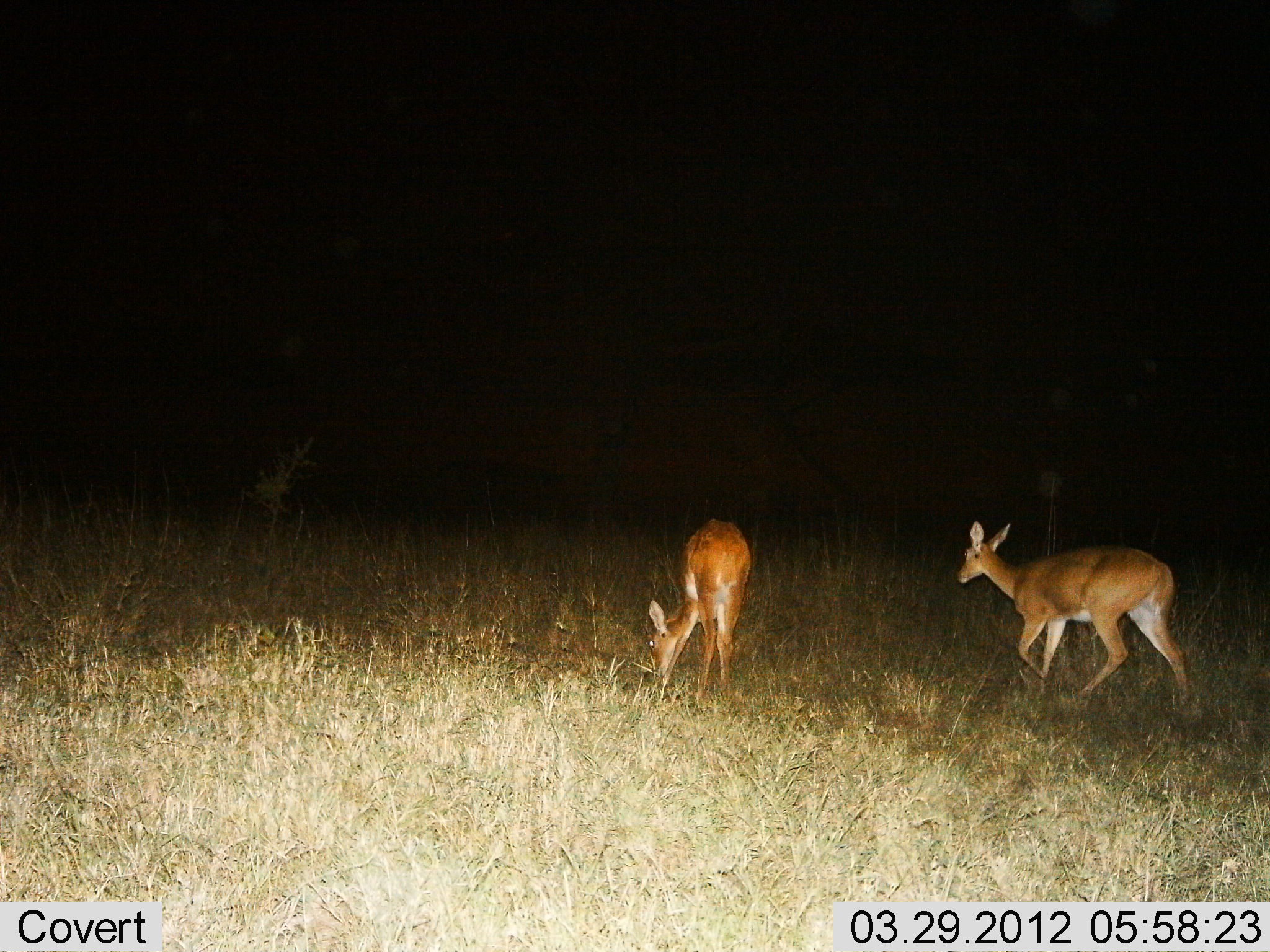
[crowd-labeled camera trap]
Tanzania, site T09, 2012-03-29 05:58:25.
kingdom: Animalia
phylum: Chordata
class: Mammalia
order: Artiodactyla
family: Bovidae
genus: Redunca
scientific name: Redunca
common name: reedbuck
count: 2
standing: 30%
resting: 0%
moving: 57%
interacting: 0%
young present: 0%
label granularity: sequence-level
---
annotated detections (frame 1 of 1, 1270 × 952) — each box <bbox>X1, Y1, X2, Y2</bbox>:
animal: <bbox>953, 521, 1195, 714</bbox>; <bbox>640, 519, 753, 717</bbox>